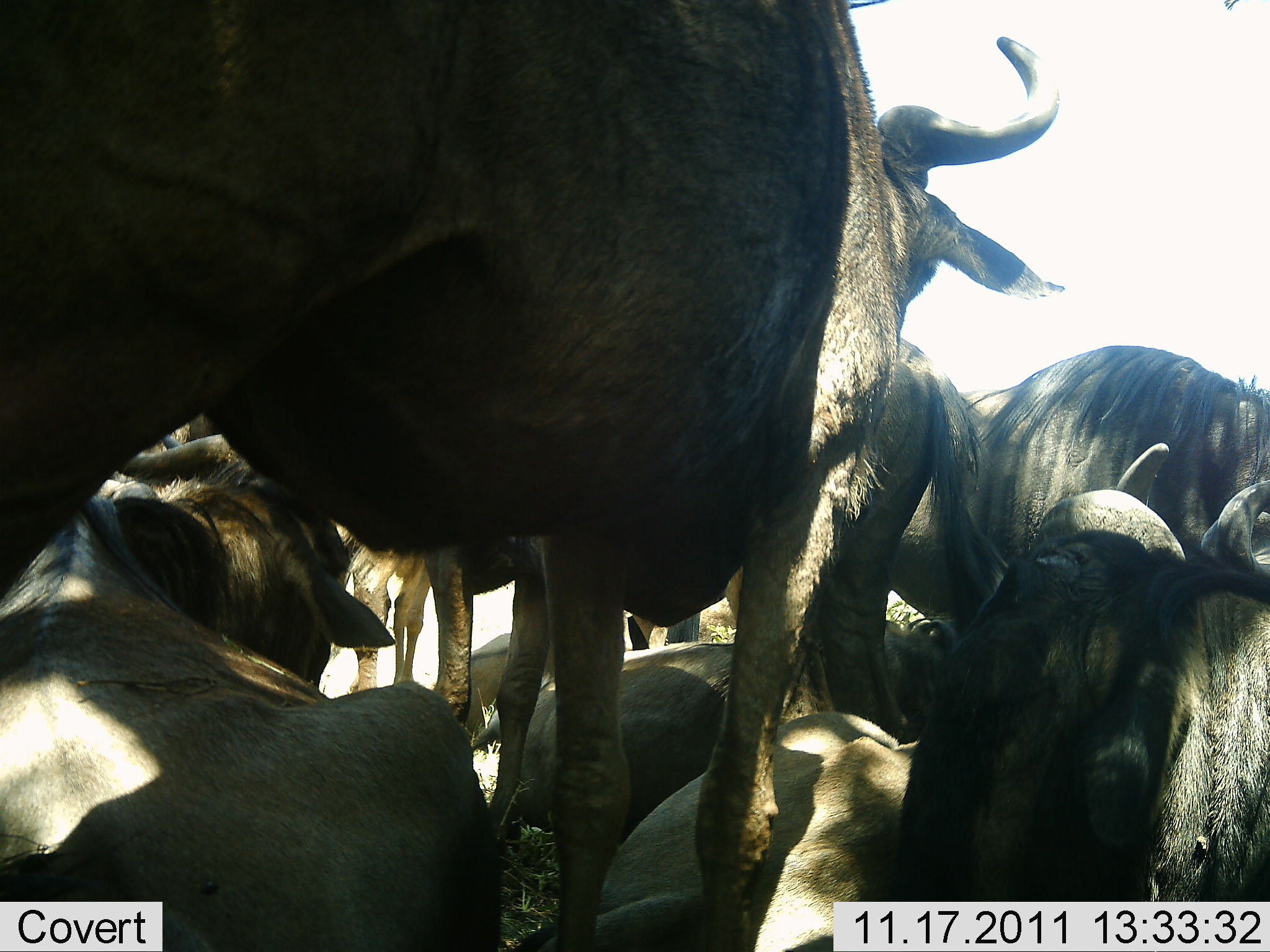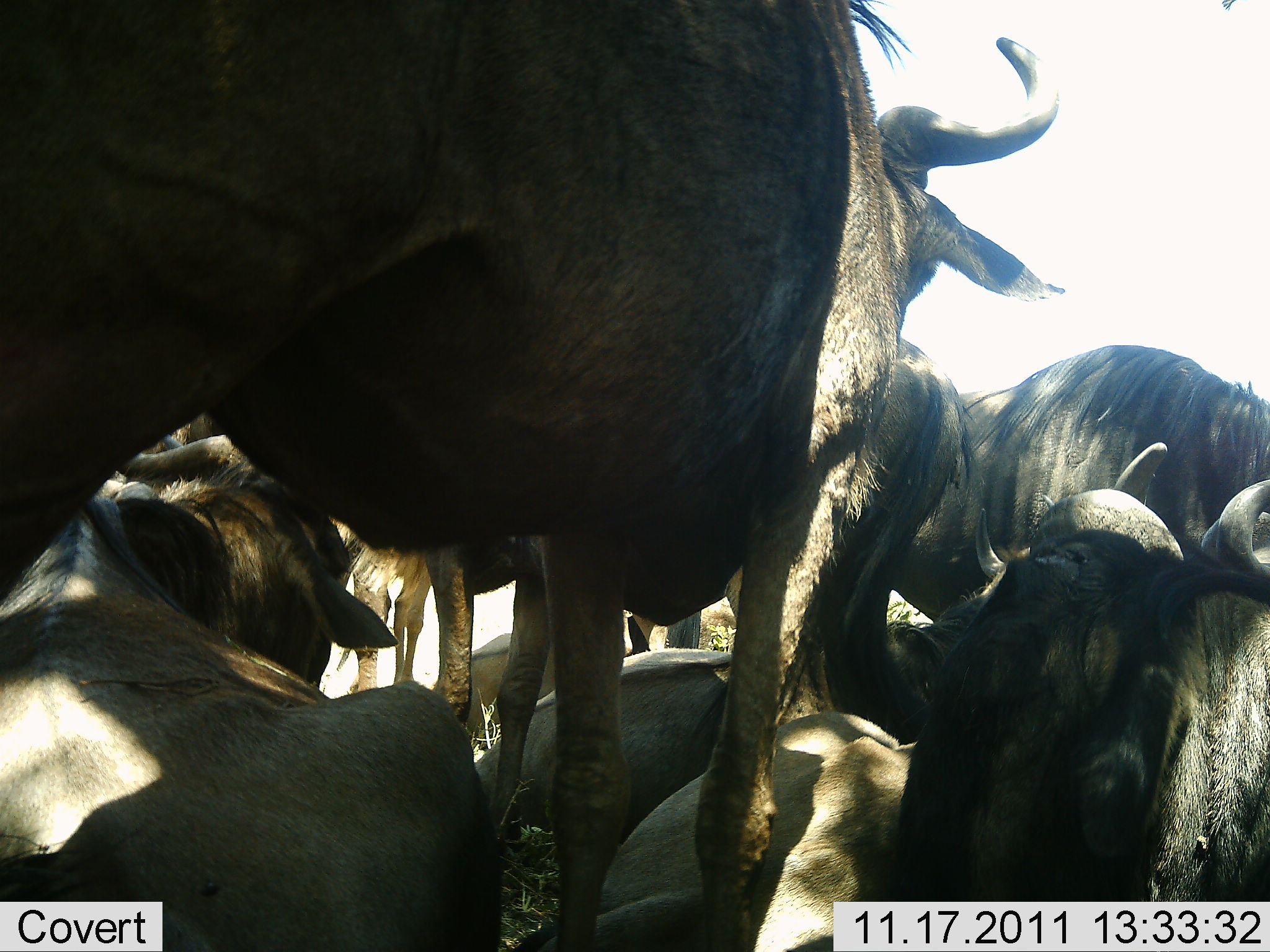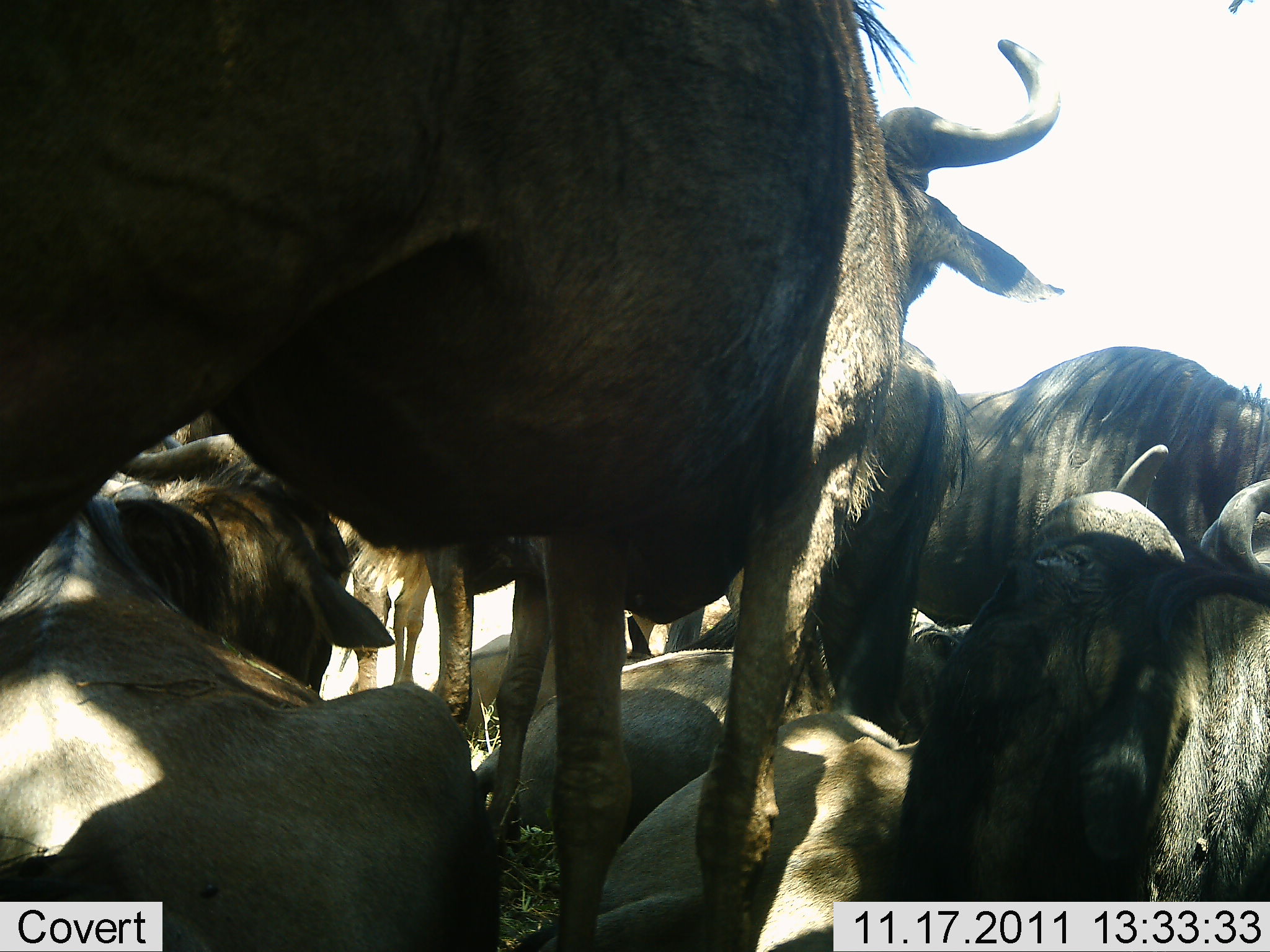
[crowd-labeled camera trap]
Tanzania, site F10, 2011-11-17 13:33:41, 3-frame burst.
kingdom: Animalia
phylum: Chordata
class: Mammalia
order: Artiodactyla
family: Bovidae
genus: Connochaetes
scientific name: Connochaetes taurinus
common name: blue wildebeest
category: wildebeest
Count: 8.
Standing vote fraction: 64%.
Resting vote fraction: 93%.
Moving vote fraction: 0%.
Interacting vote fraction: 14%.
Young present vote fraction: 0%.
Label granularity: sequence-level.